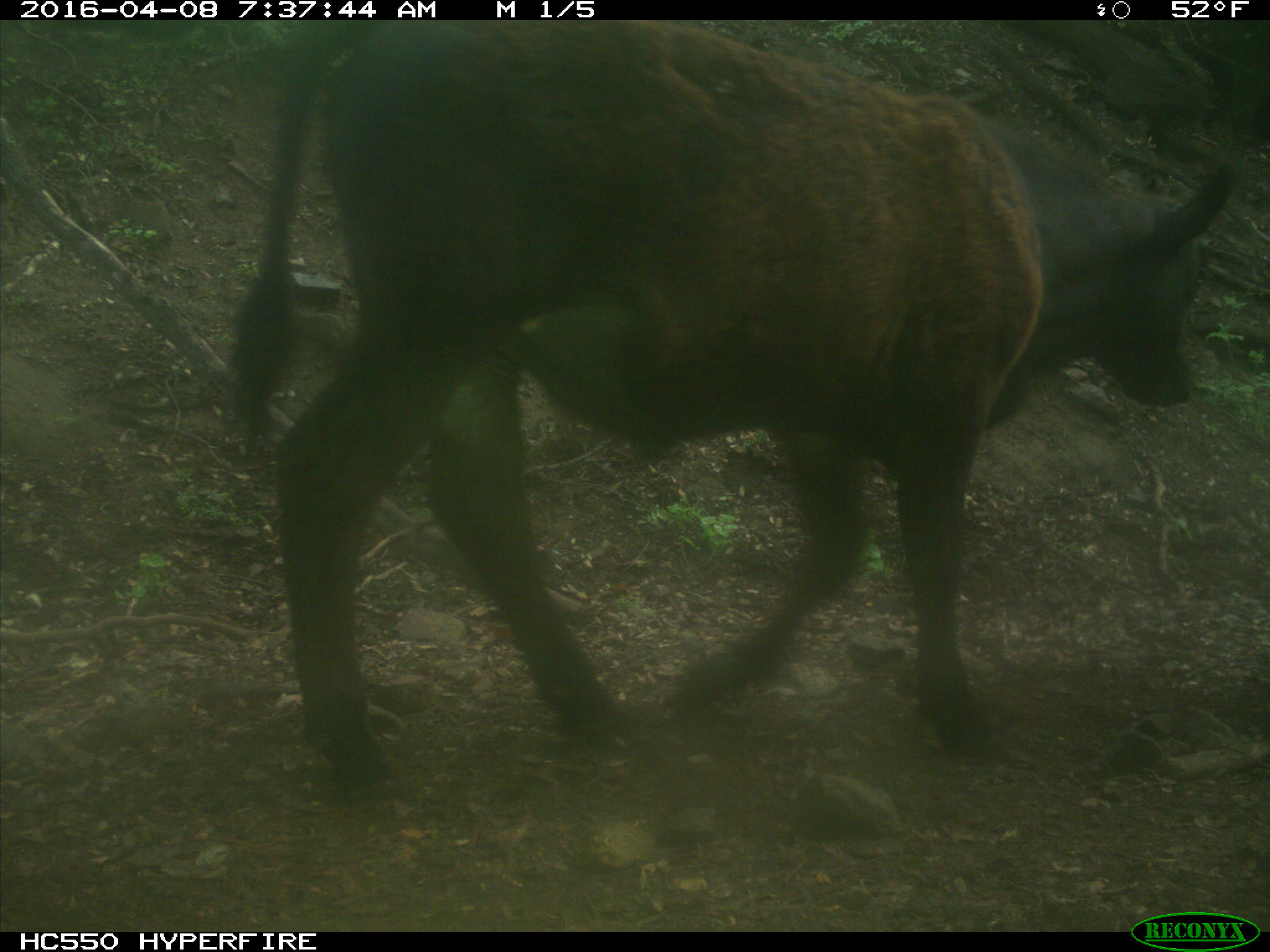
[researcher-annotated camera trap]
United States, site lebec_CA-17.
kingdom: Animalia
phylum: Chordata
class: Mammalia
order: Artiodactyla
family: Bovidae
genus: Bos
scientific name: Bos taurus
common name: domestic cow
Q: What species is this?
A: Bos taurus (domestic cow).